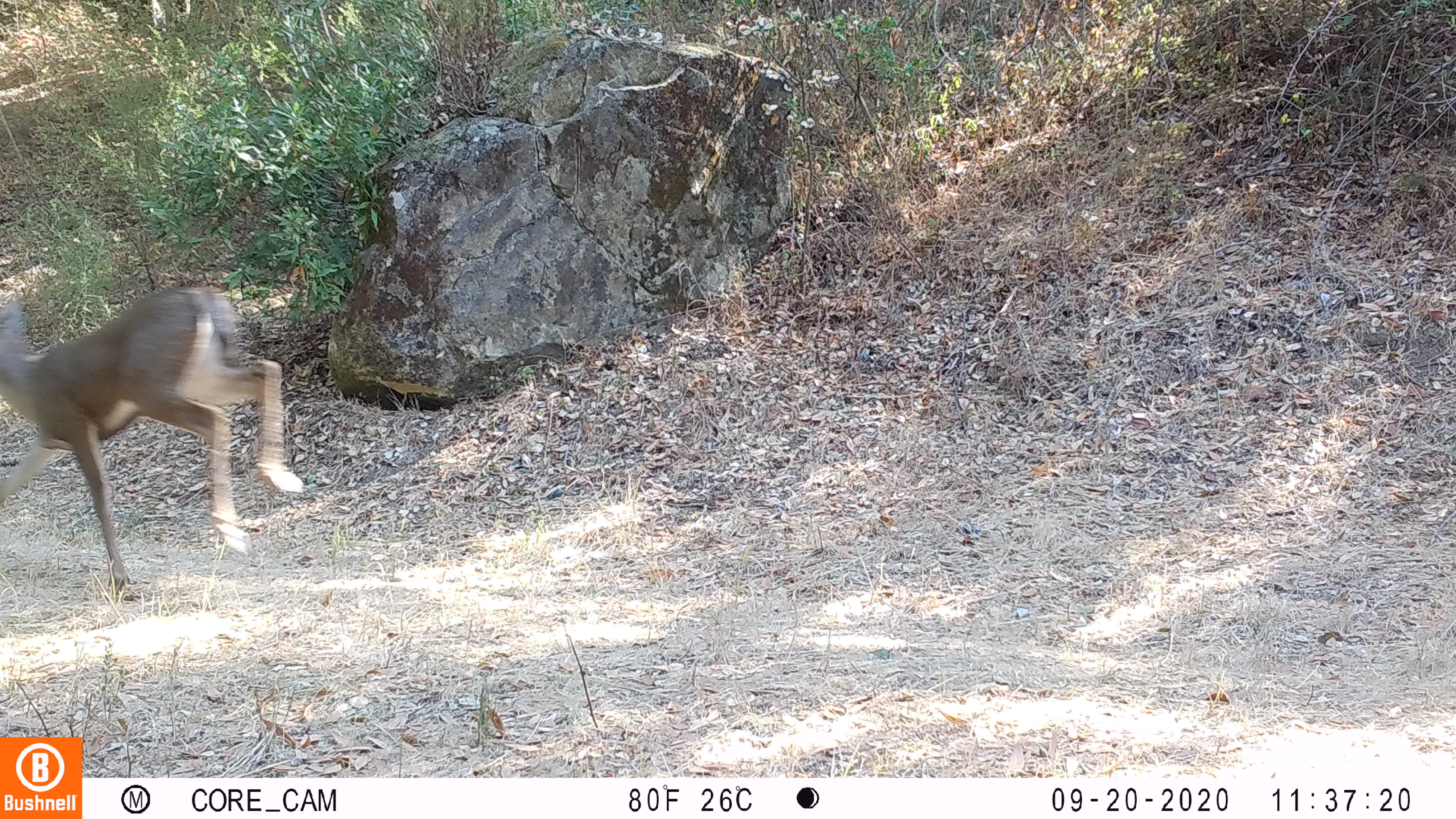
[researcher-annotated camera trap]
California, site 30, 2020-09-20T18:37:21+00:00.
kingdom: Animalia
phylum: Chordata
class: Mammalia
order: Artiodactyla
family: Cervidae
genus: Odocoileus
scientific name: Odocoileus hemionus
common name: mule deer